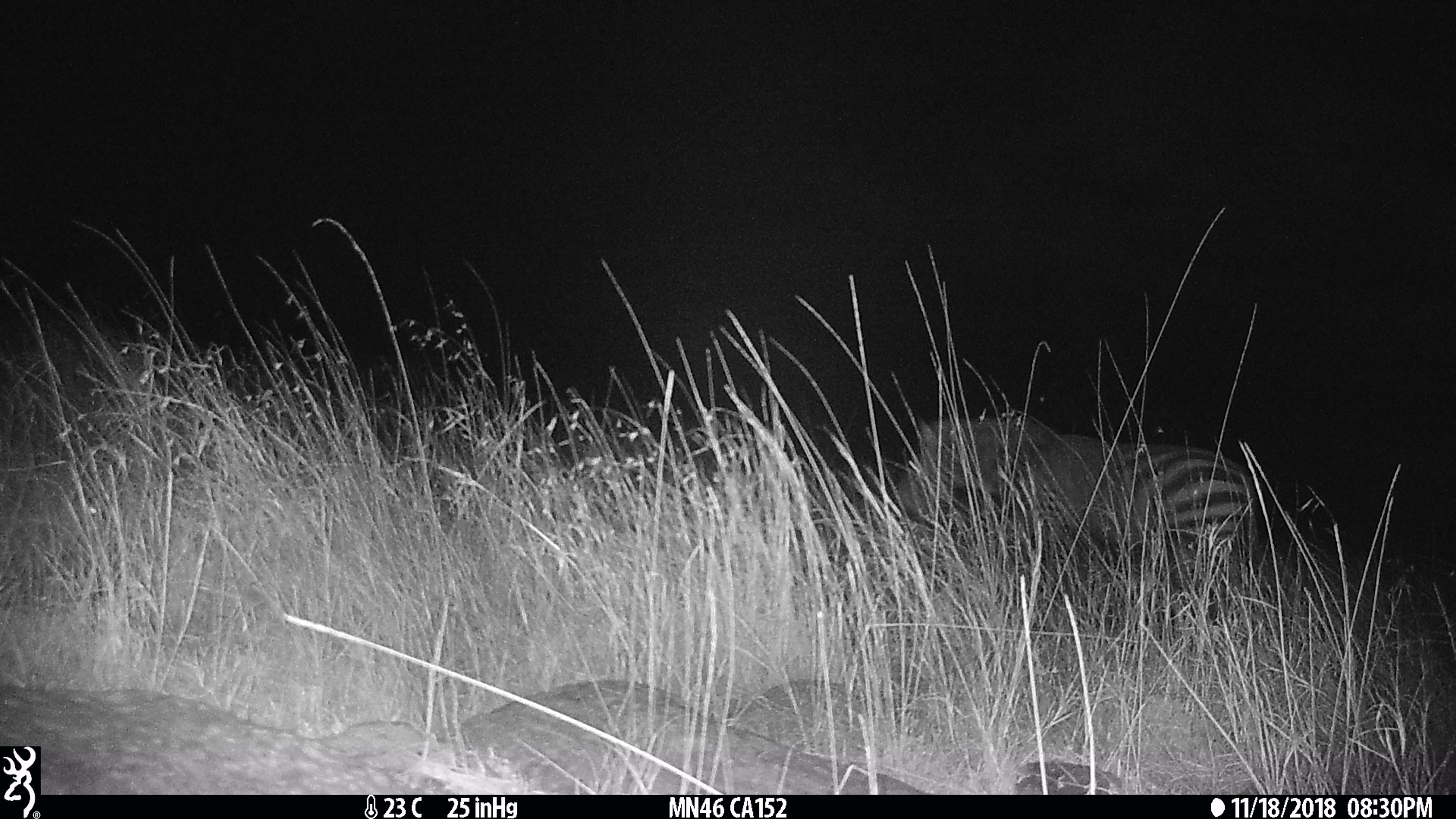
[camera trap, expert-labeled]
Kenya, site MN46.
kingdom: Animalia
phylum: Chordata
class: Mammalia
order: Perissodactyla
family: Equidae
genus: Equus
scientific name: Equus quagga burchellii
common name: burchell's zebra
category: zebra